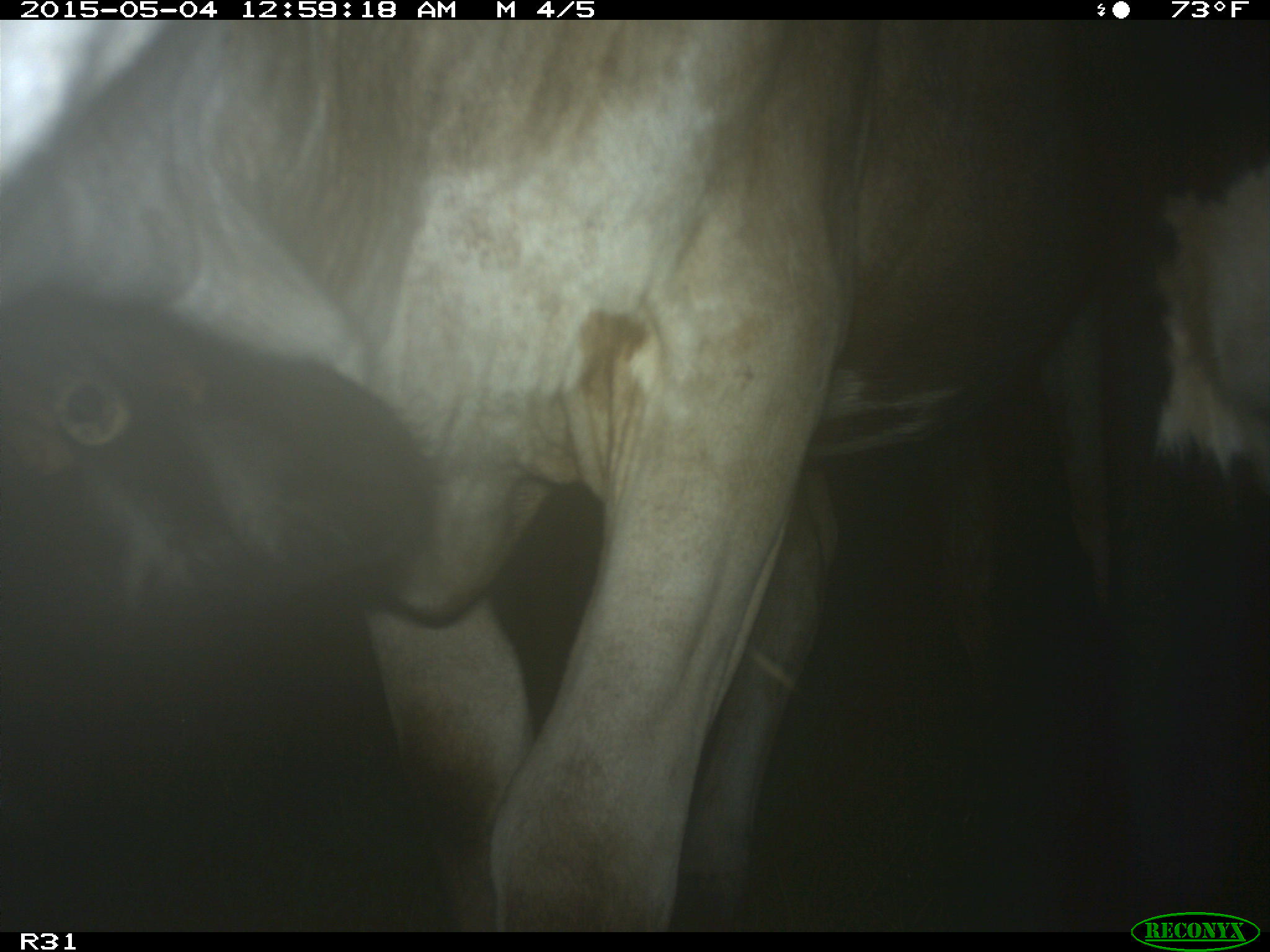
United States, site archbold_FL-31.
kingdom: Animalia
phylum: Chordata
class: Mammalia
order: Artiodactyla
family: Bovidae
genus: Bos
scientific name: Bos taurus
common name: domestic cow